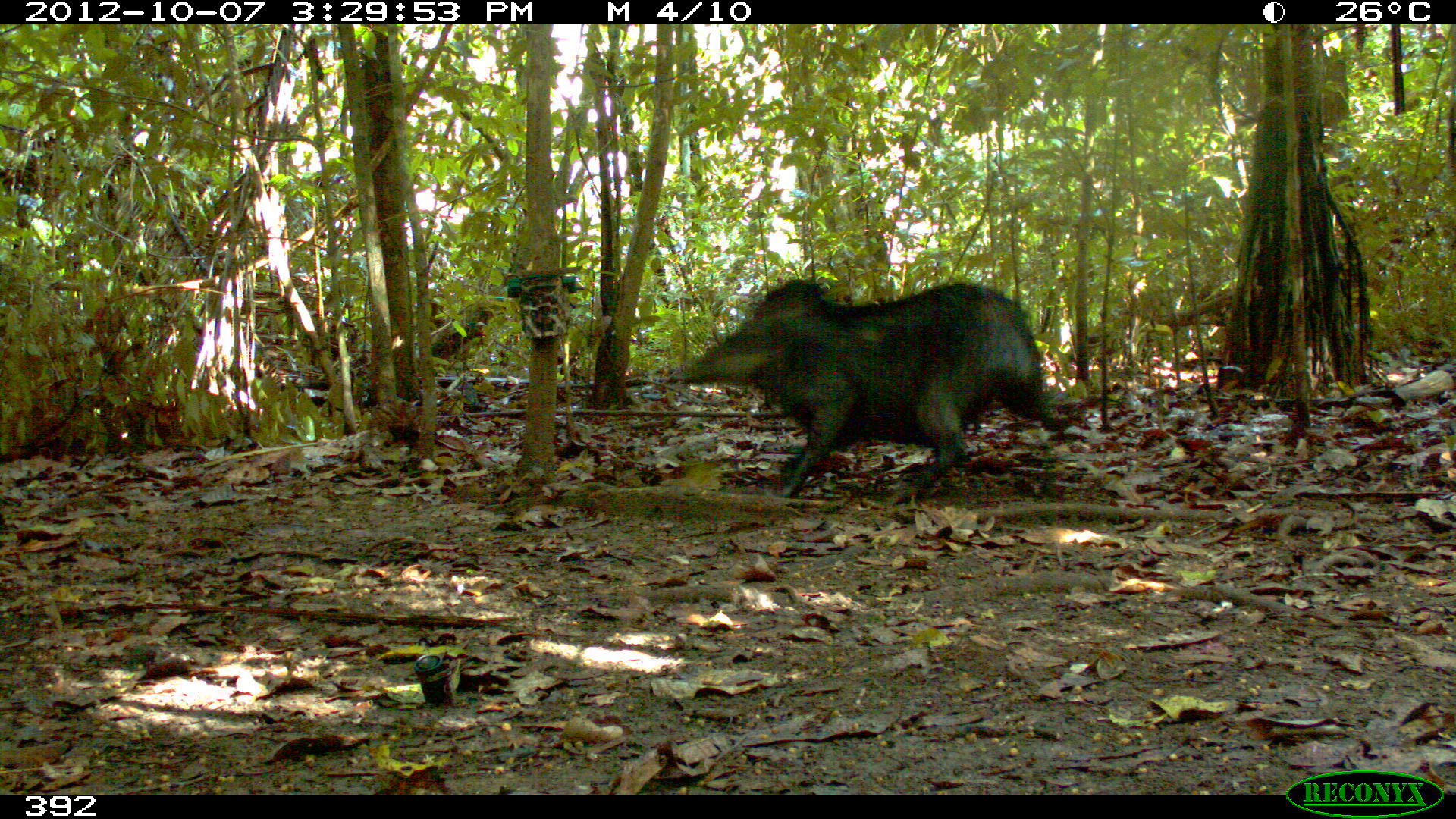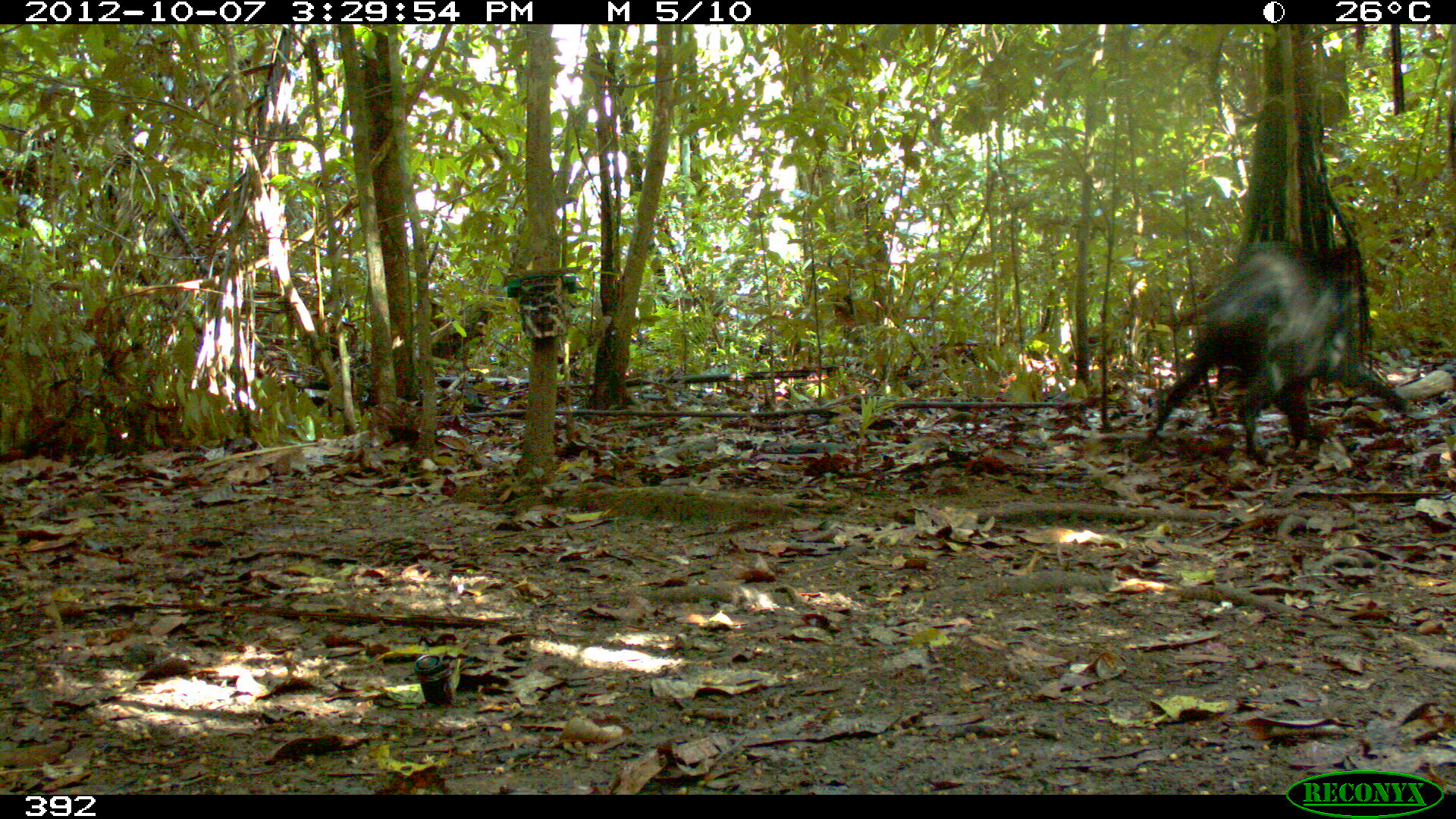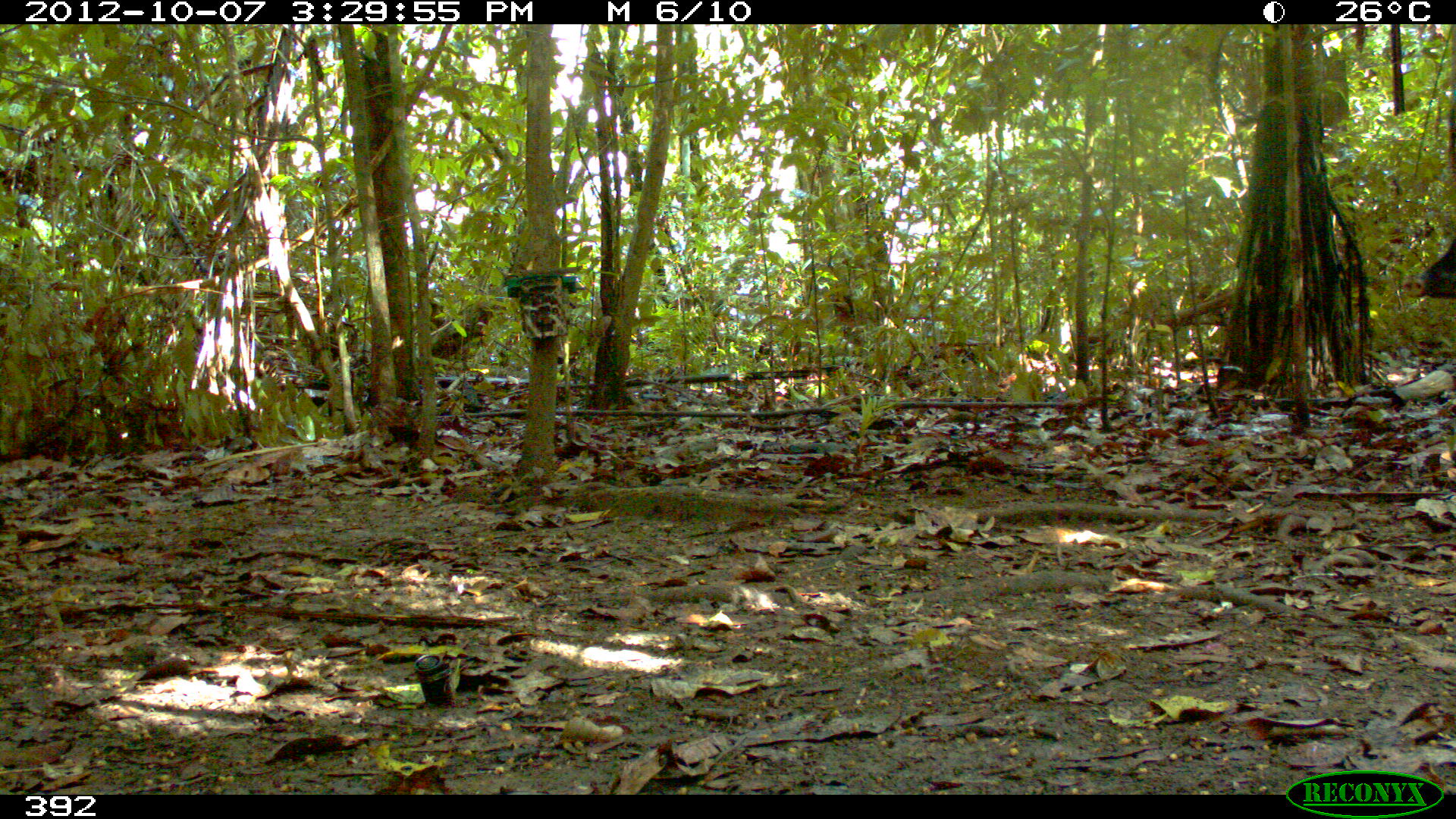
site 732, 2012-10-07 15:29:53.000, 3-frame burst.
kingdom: Animalia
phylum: Chordata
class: Mammalia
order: Artiodactyla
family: Tayassuidae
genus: Tayassu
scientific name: Tayassu pecari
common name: white-lipped peccary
Tayassu pecari (white-lipped peccary).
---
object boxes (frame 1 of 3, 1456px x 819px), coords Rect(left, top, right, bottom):
tayassu pecari: Rect(668, 276, 1090, 499)